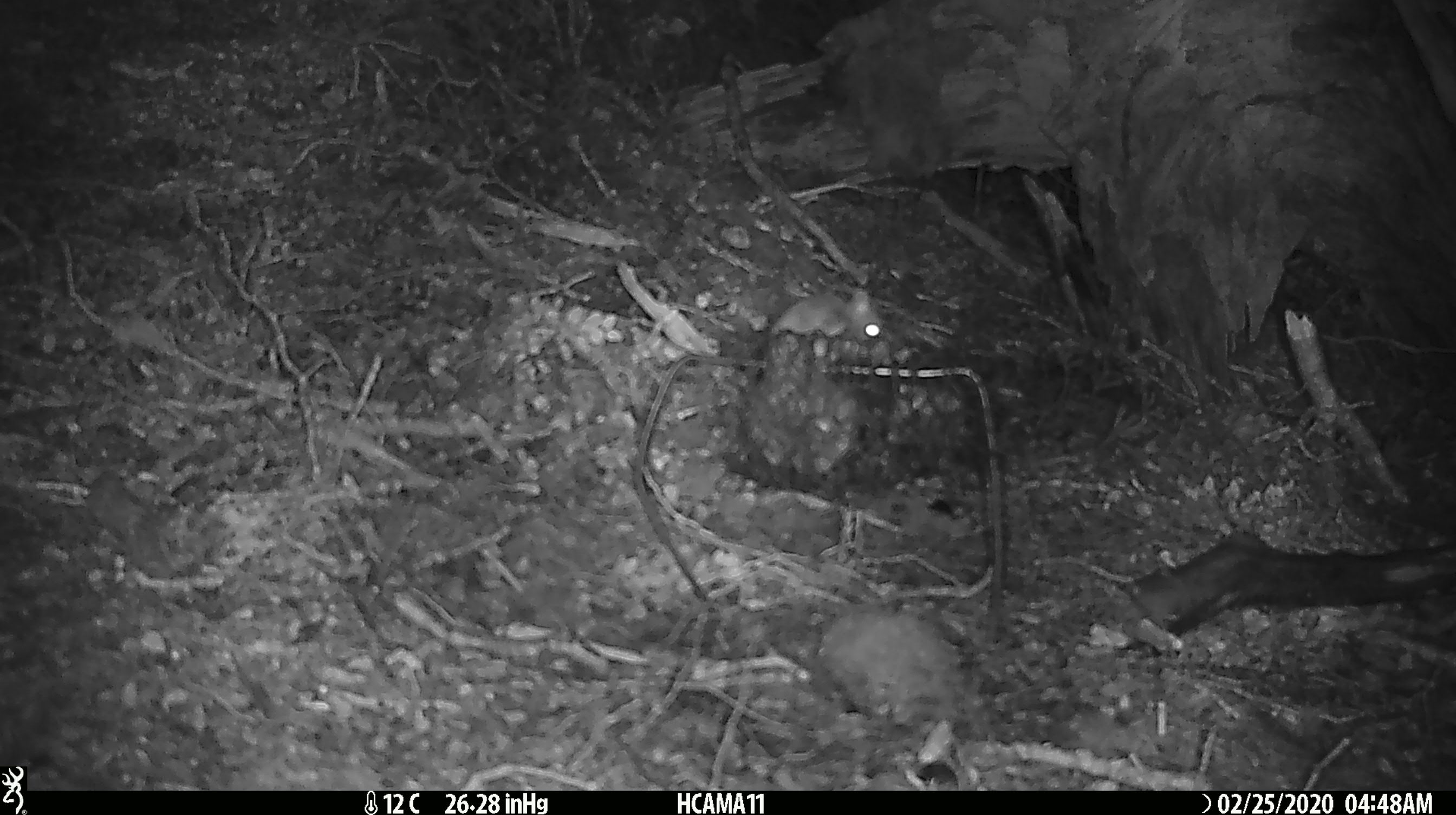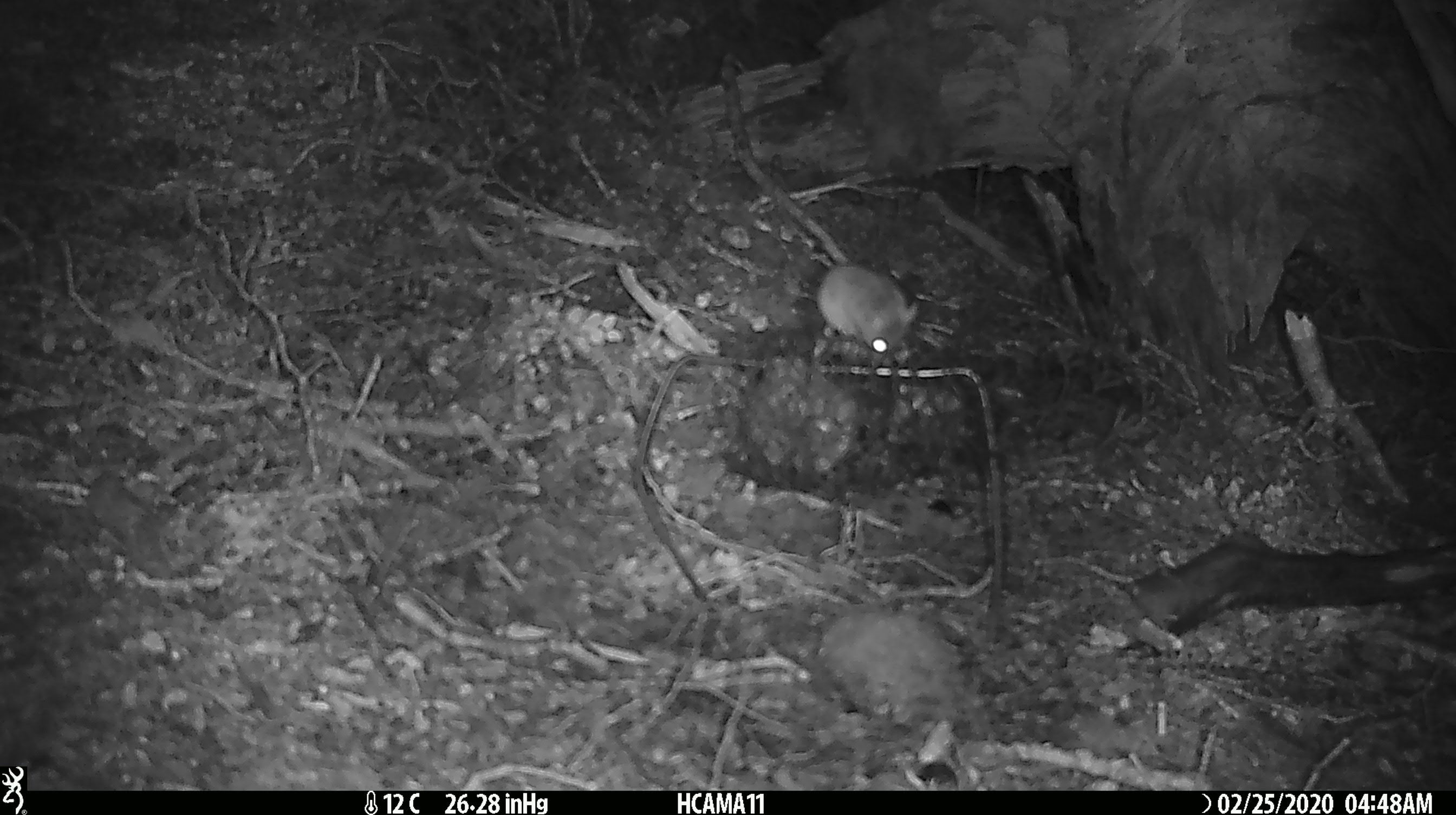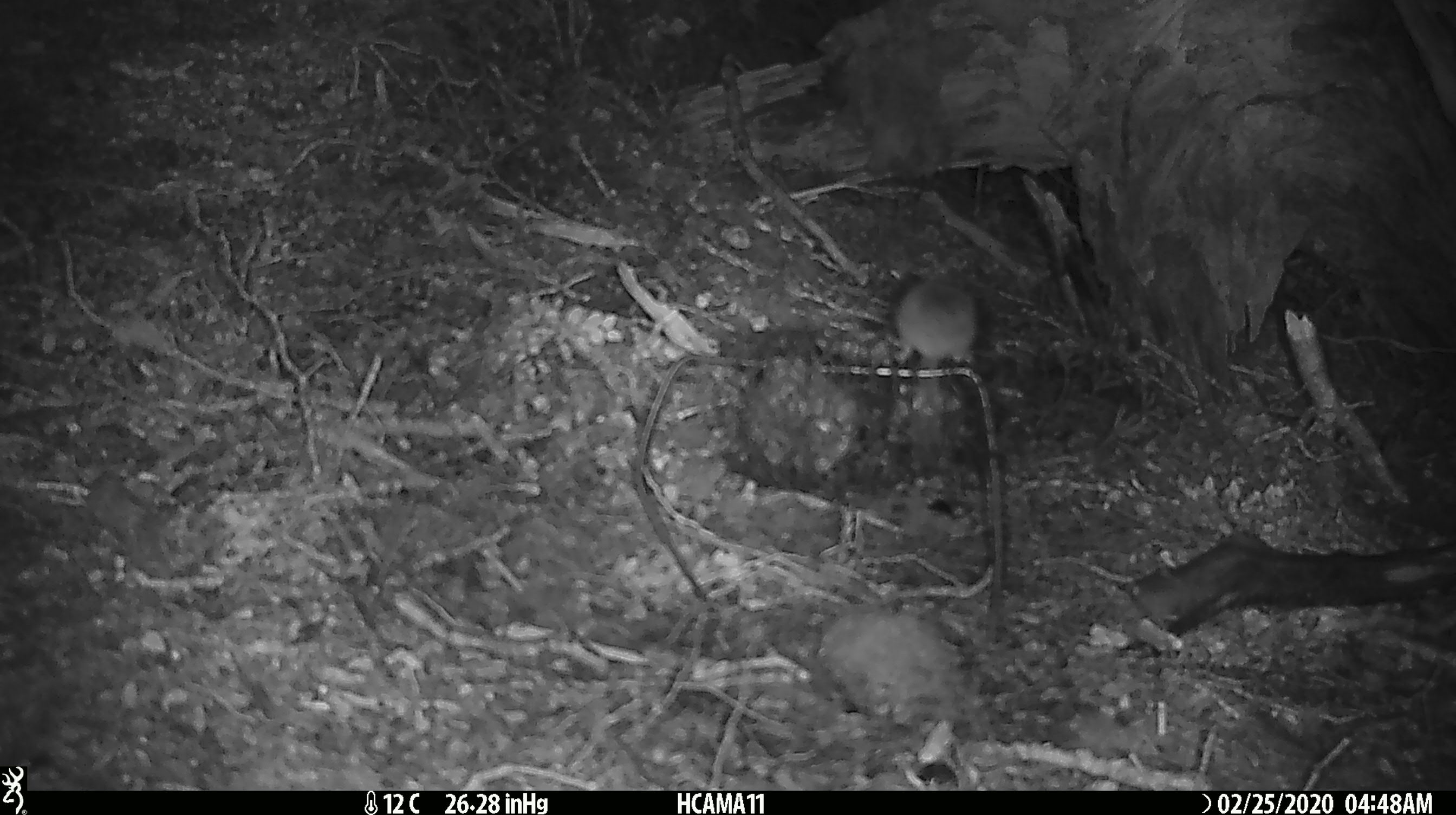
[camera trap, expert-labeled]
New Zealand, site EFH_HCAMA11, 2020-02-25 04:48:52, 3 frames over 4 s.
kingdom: Animalia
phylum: Chordata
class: Mammalia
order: Rodentia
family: Muridae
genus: Mus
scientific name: Mus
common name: mouse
Mouse (Mus).